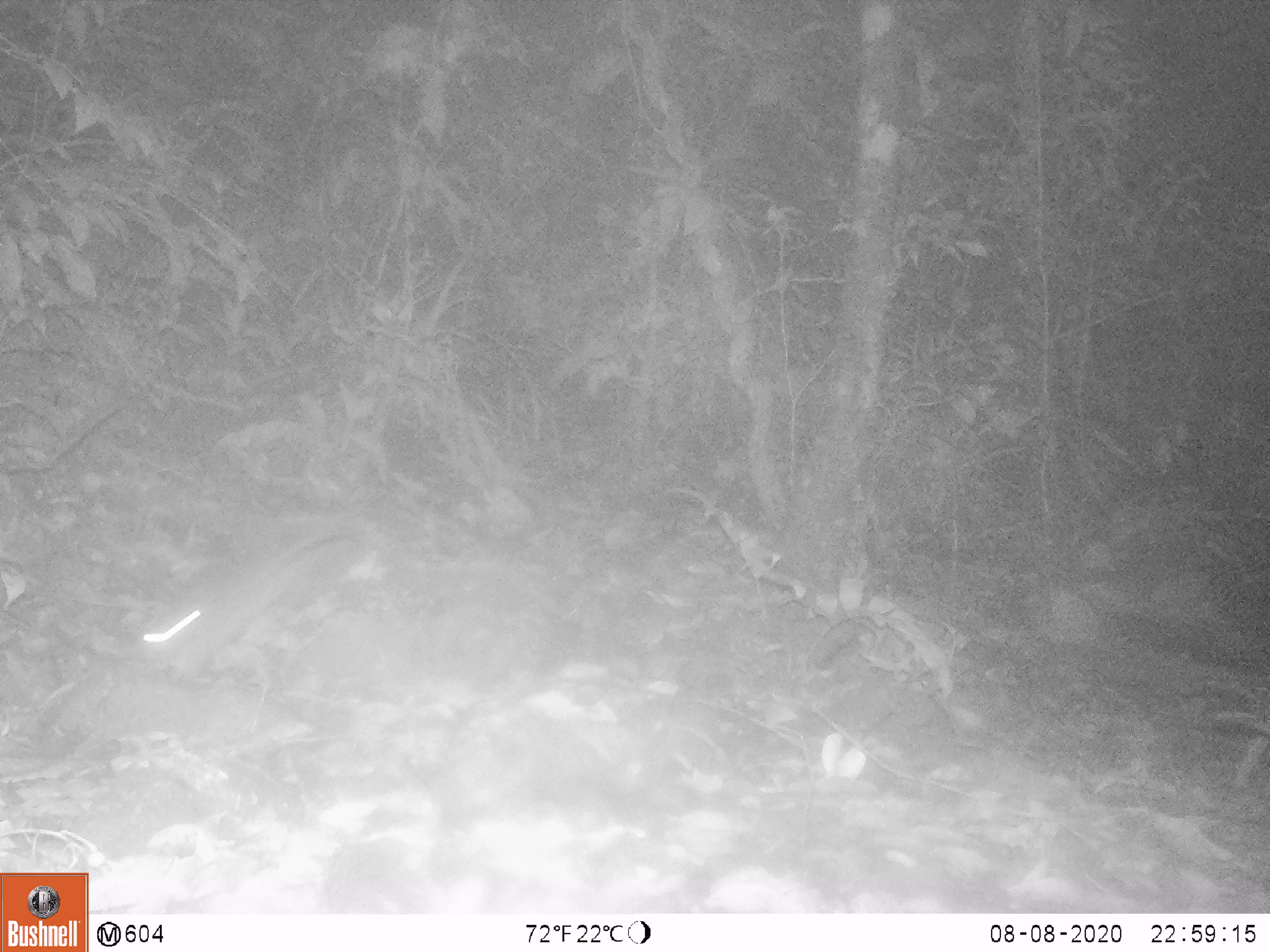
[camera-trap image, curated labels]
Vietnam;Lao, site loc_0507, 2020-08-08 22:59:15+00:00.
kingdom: Animalia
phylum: Chordata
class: Mammalia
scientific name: Mammalia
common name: mammal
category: unidentified small mammal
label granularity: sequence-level